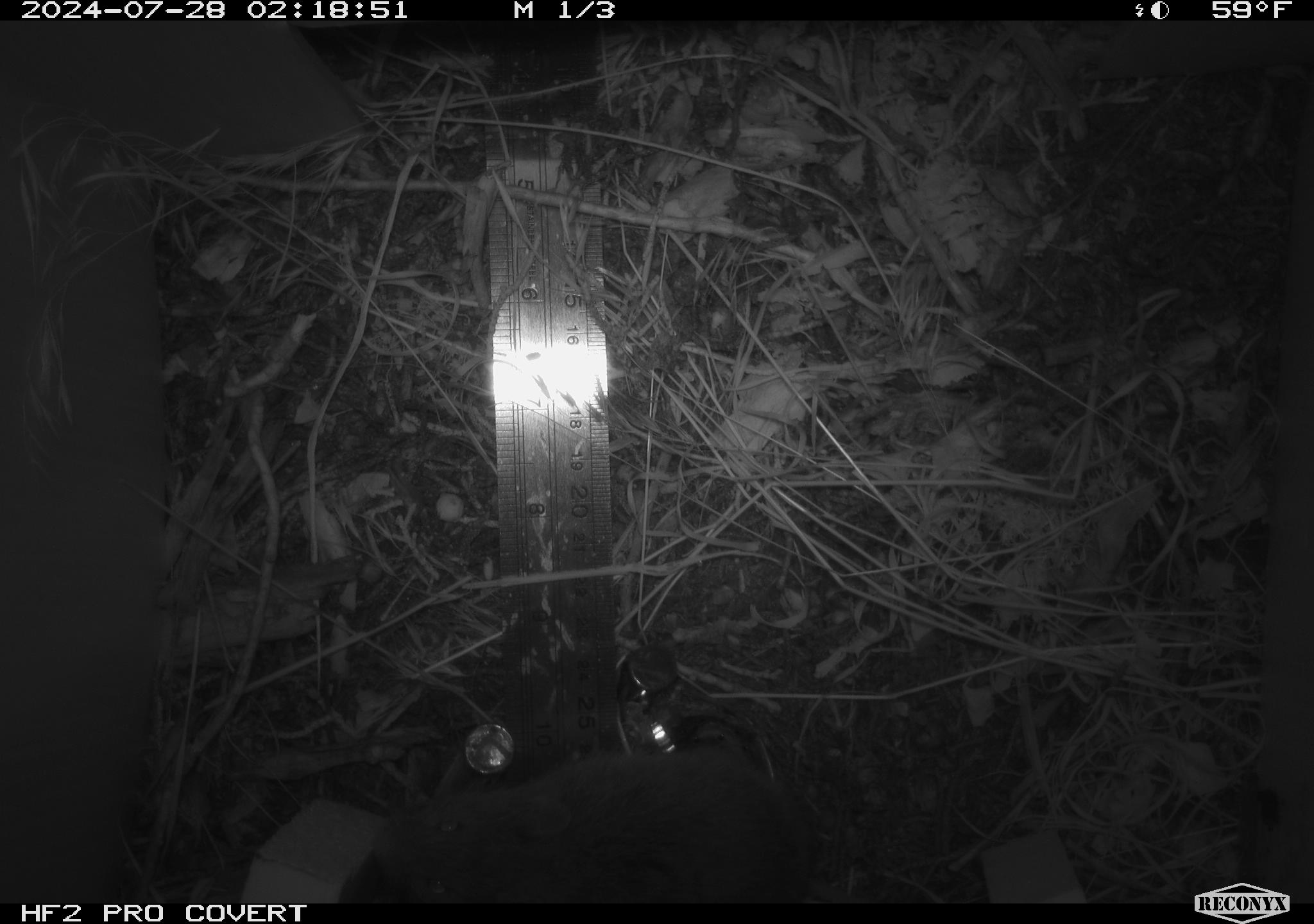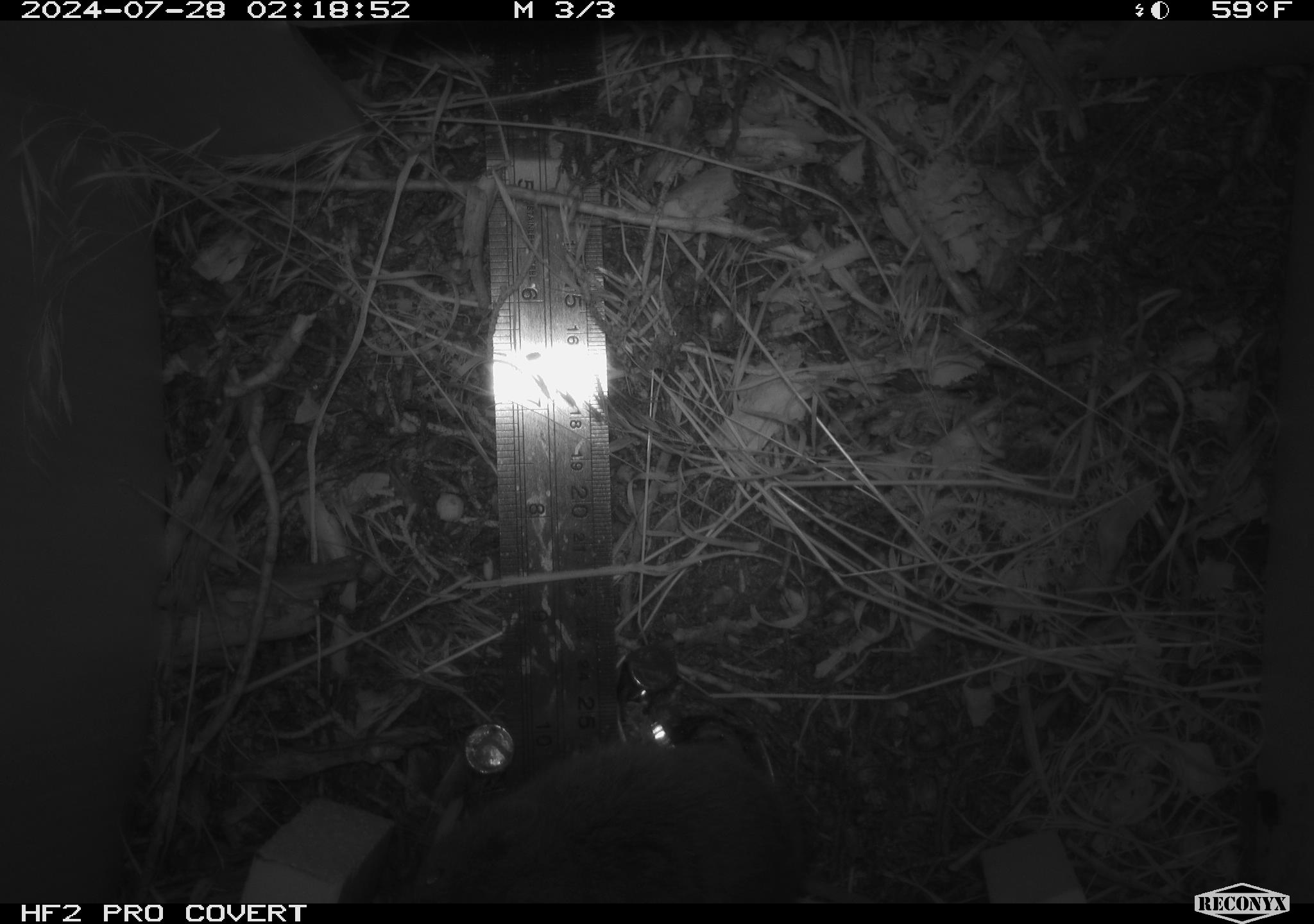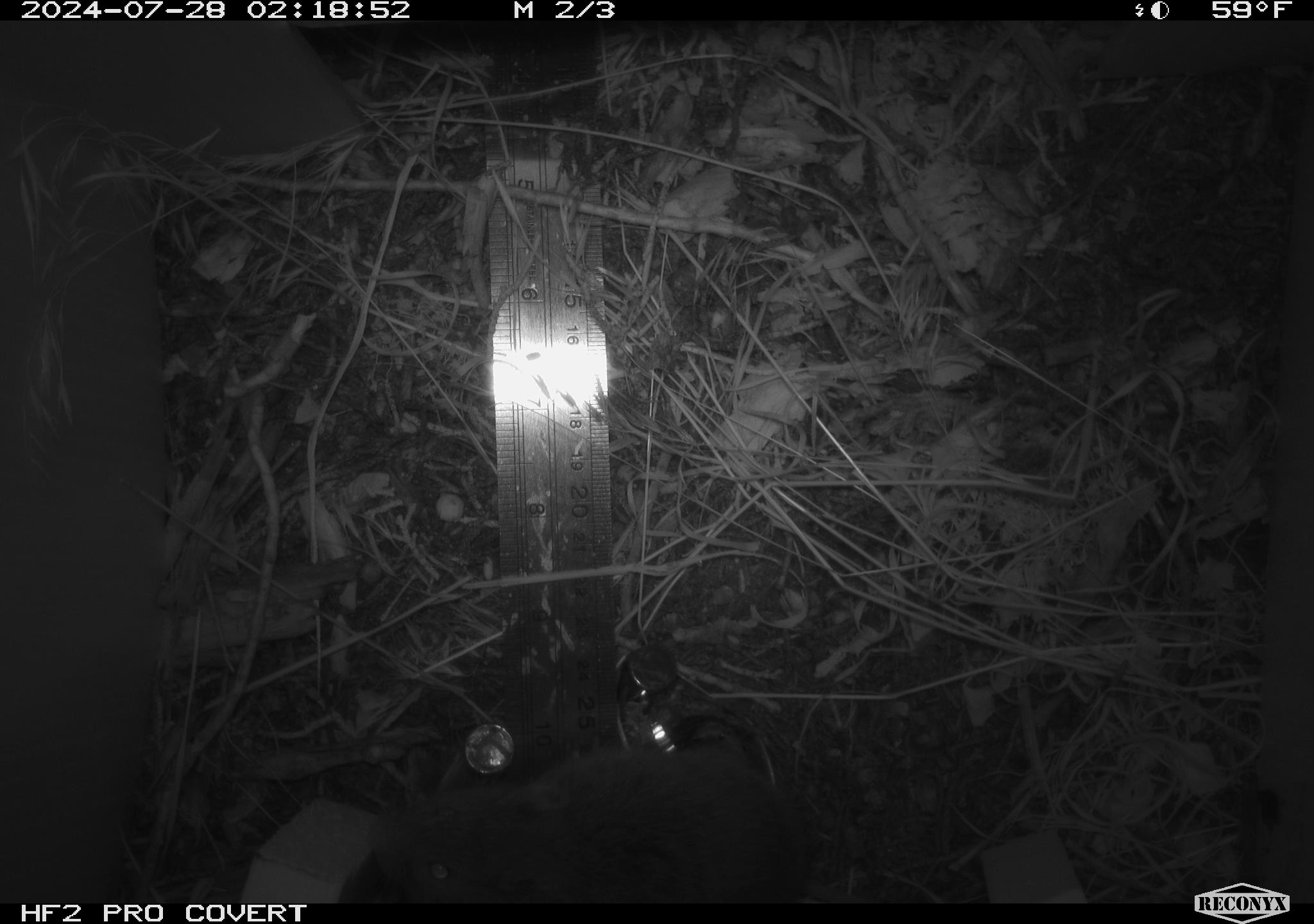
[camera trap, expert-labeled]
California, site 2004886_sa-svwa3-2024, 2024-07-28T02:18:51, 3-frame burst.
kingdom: Animalia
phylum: Chordata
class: Mammalia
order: Rodentia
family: Cricetidae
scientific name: Arvicolinae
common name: voles, lemmings, and muskrats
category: arvicolinae subfamily